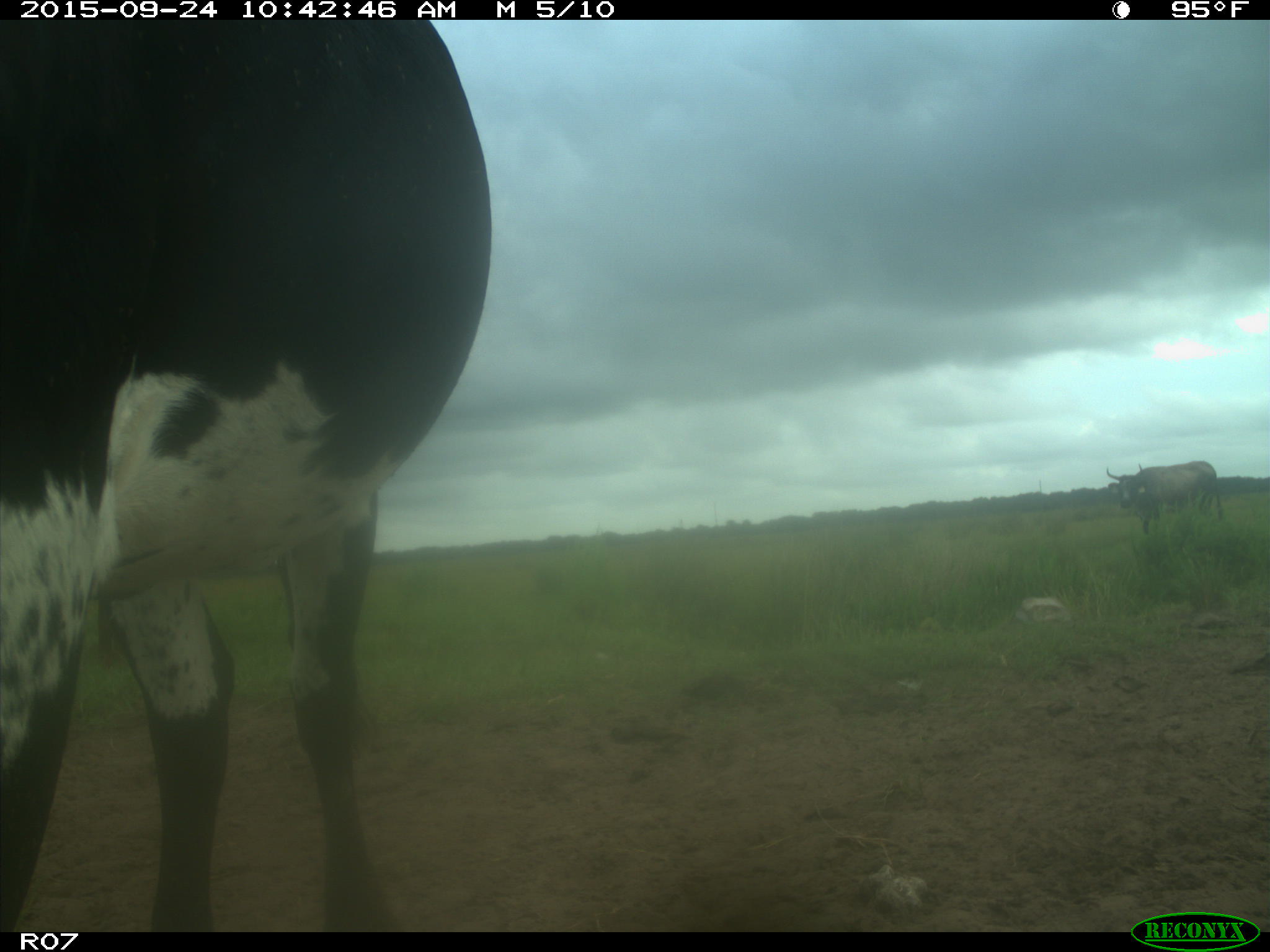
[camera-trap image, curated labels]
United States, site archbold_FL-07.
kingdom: Animalia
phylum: Chordata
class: Mammalia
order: Artiodactyla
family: Bovidae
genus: Bos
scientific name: Bos taurus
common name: domestic cow